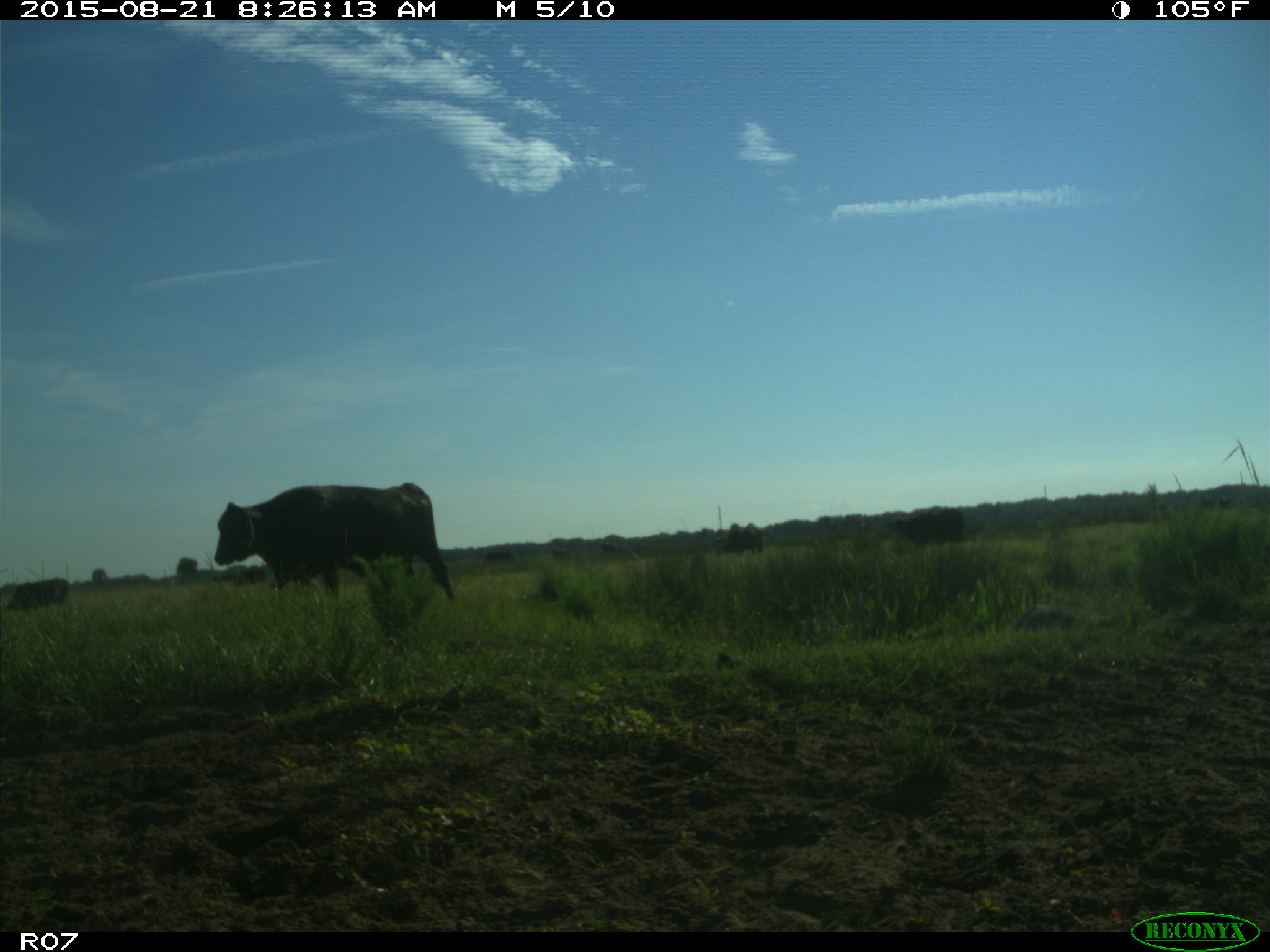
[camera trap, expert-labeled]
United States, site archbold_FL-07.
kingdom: Animalia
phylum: Chordata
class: Mammalia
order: Artiodactyla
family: Bovidae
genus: Bos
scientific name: Bos taurus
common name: domestic cow